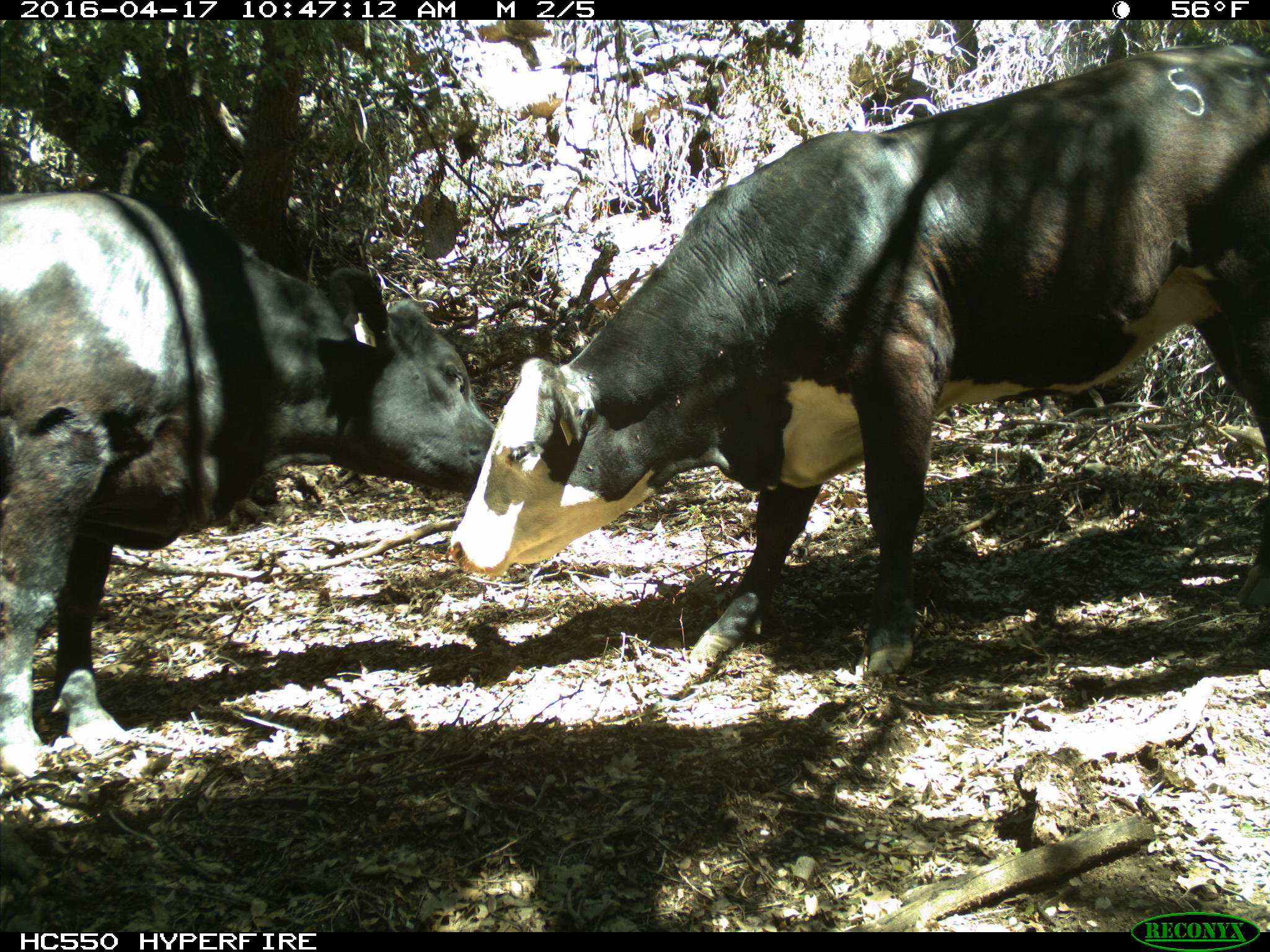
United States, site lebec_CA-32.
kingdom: Animalia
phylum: Chordata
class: Mammalia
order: Artiodactyla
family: Bovidae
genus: Bos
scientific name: Bos taurus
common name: domestic cow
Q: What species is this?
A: Bos taurus (domestic cow).